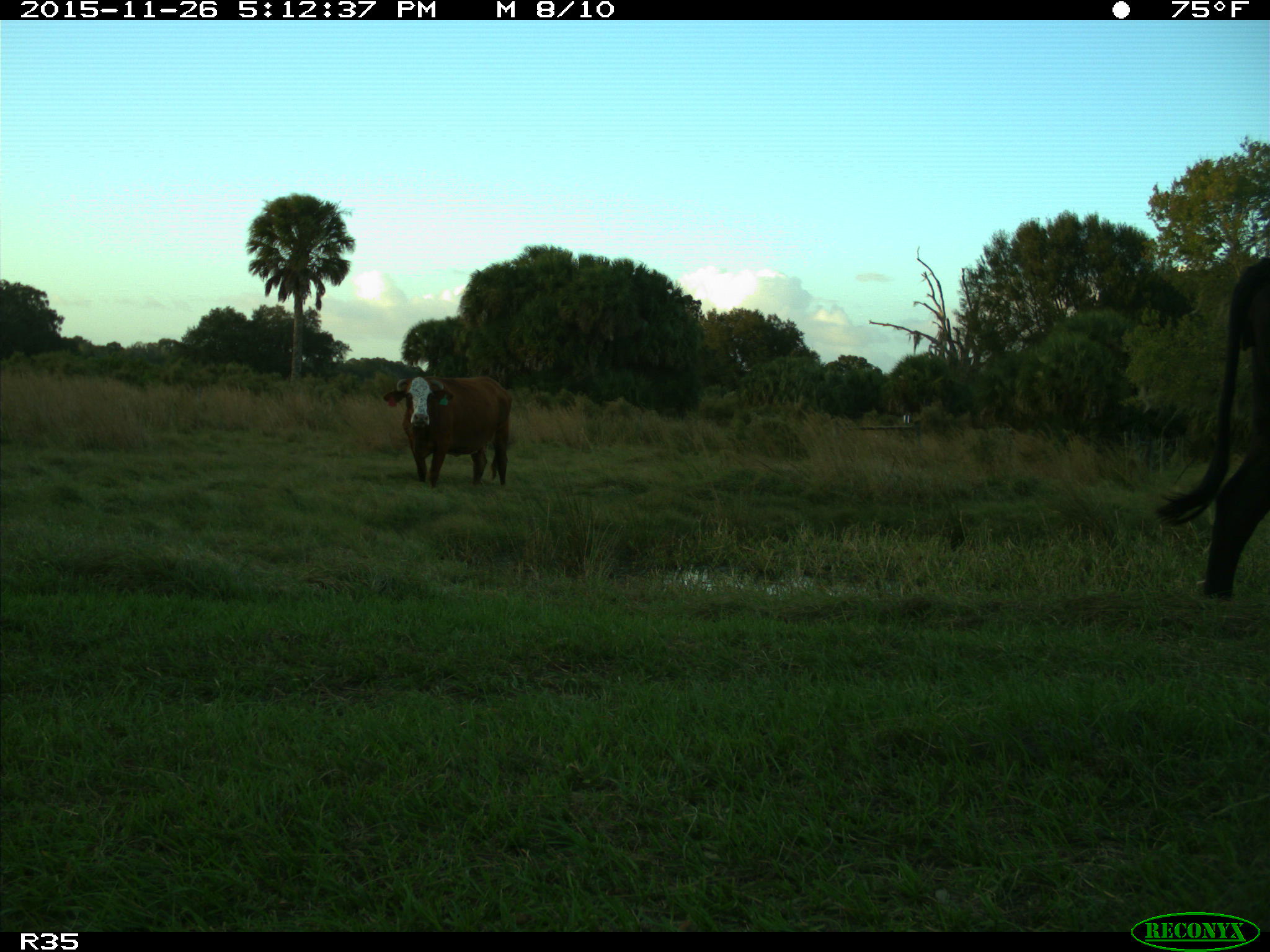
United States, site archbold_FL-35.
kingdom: Animalia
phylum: Chordata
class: Mammalia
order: Artiodactyla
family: Bovidae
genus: Bos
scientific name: Bos taurus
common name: domestic cow